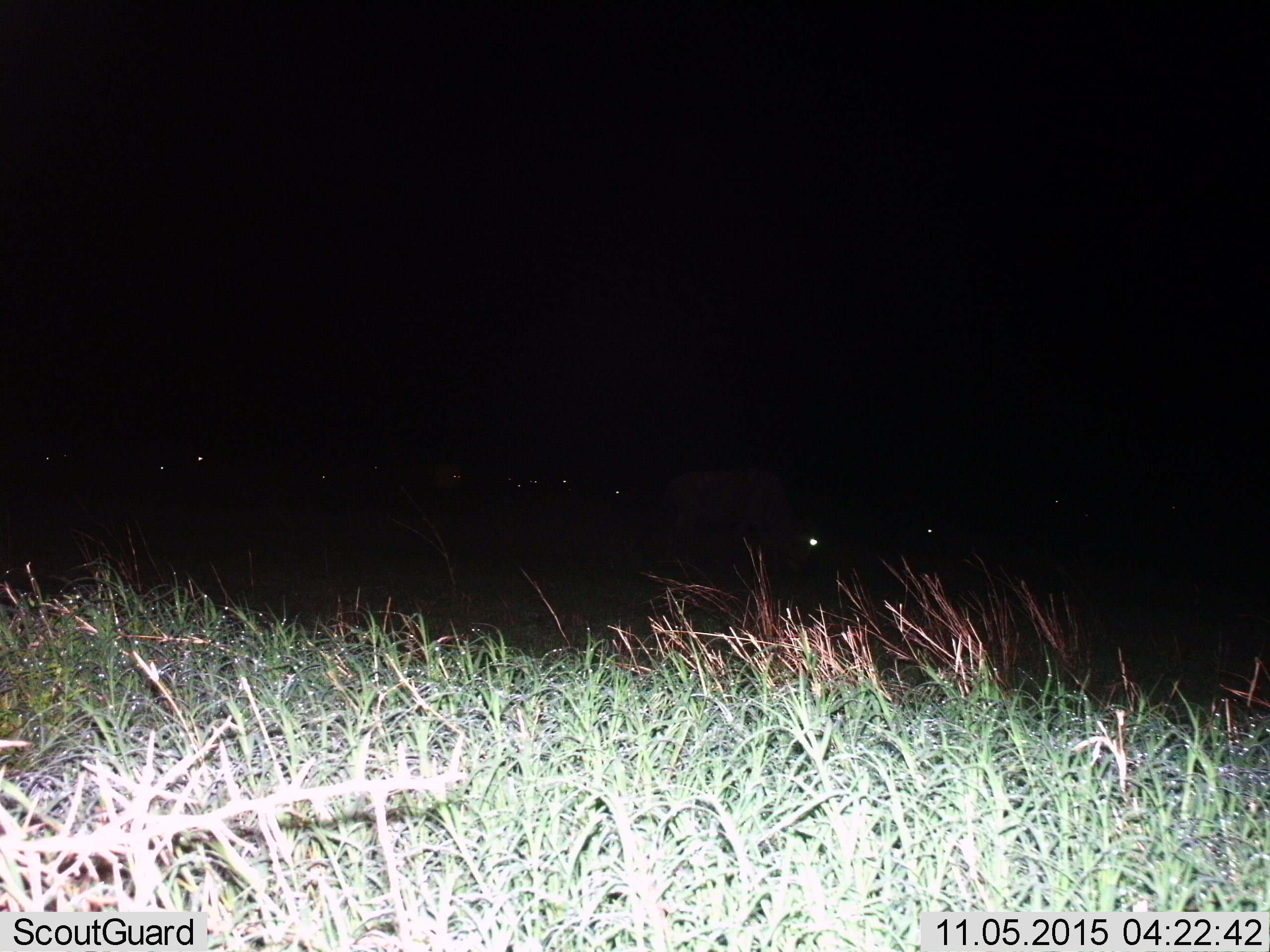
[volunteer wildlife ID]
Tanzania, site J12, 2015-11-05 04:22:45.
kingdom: Animalia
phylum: Chordata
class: Mammalia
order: Artiodactyla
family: Bovidae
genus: Connochaetes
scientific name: Connochaetes taurinus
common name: blue wildebeest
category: wildebeest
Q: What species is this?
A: Wildebeest (blue wildebeest) (Connochaetes taurinus).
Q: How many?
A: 11-50.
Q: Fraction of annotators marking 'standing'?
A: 50%.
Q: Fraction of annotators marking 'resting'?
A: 0%.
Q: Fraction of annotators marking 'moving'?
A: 25%.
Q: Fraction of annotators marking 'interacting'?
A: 0%.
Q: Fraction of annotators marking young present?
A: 0%.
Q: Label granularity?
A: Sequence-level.